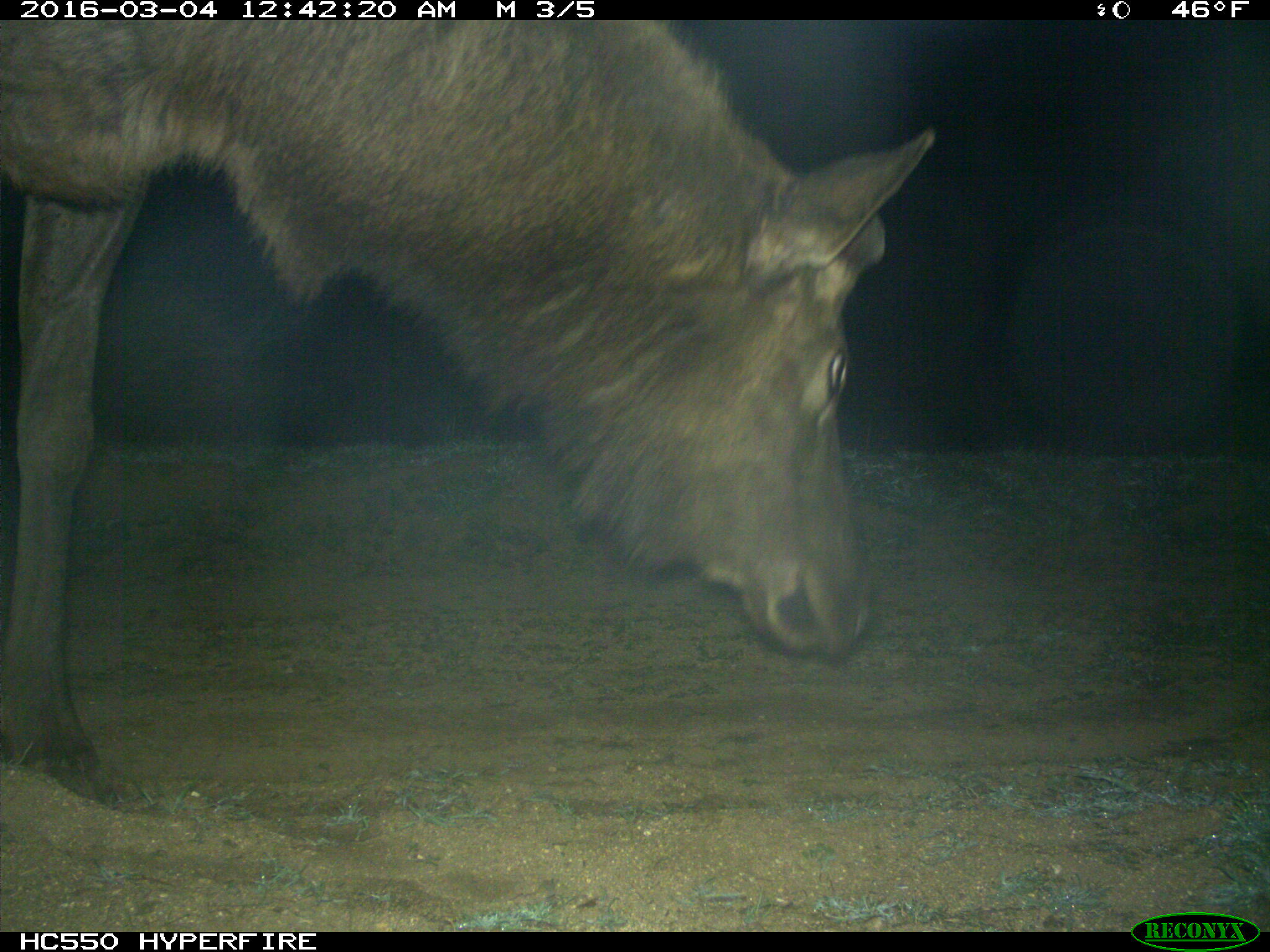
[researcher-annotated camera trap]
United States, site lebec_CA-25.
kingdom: Animalia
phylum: Chordata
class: Mammalia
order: Artiodactyla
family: Cervidae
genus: Cervus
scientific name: Cervus canadensis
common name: elk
Cervus canadensis (elk).